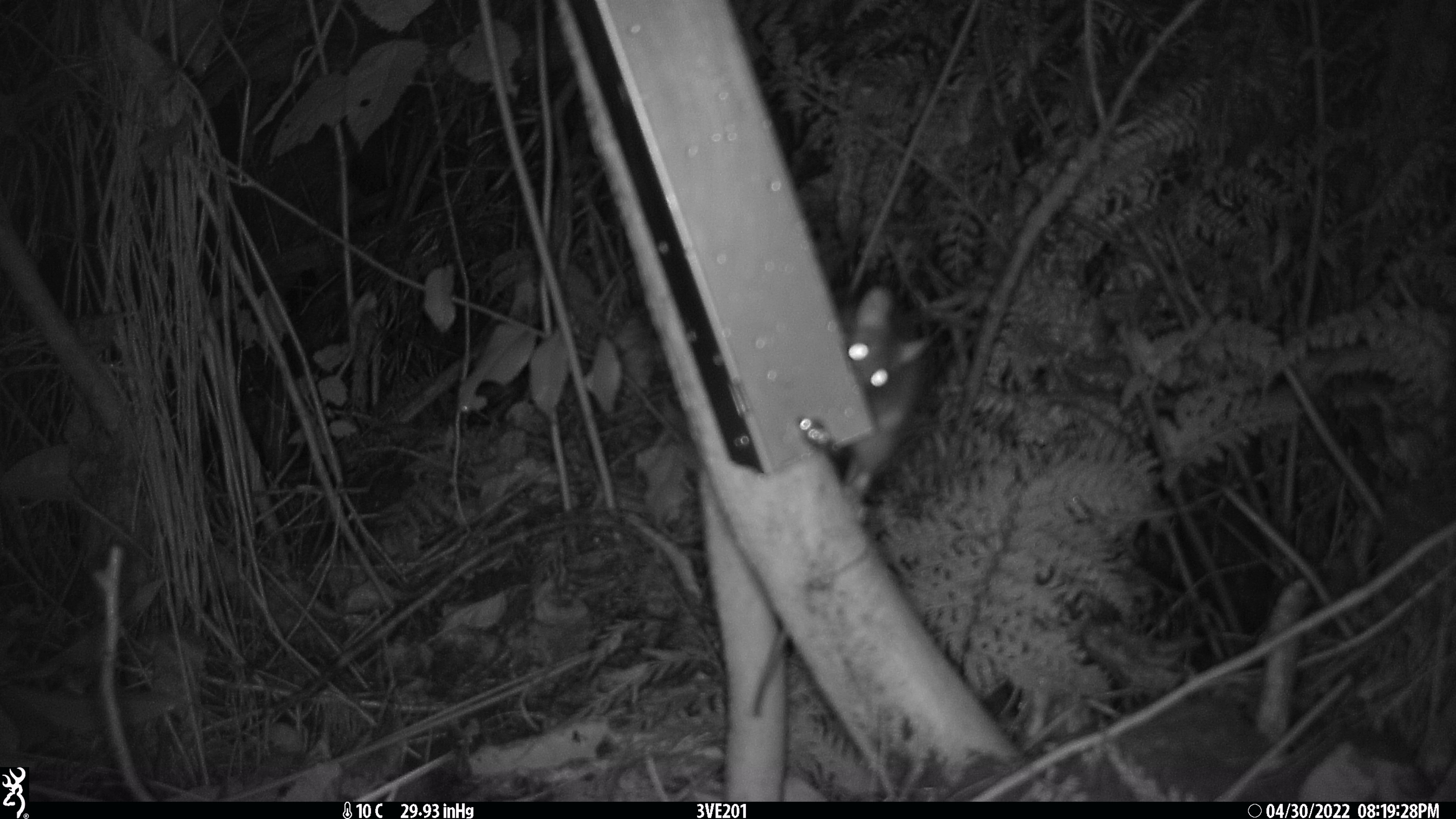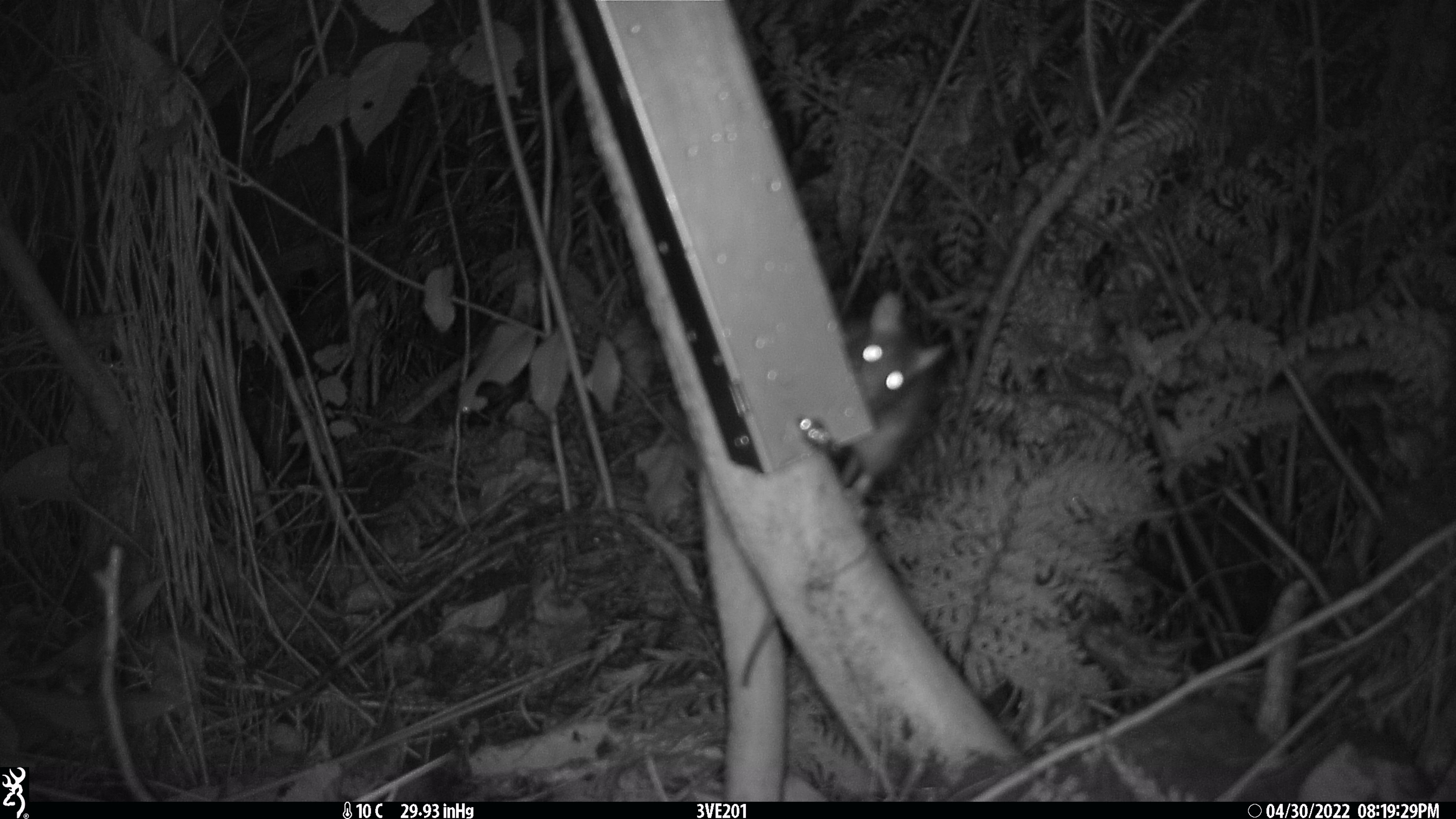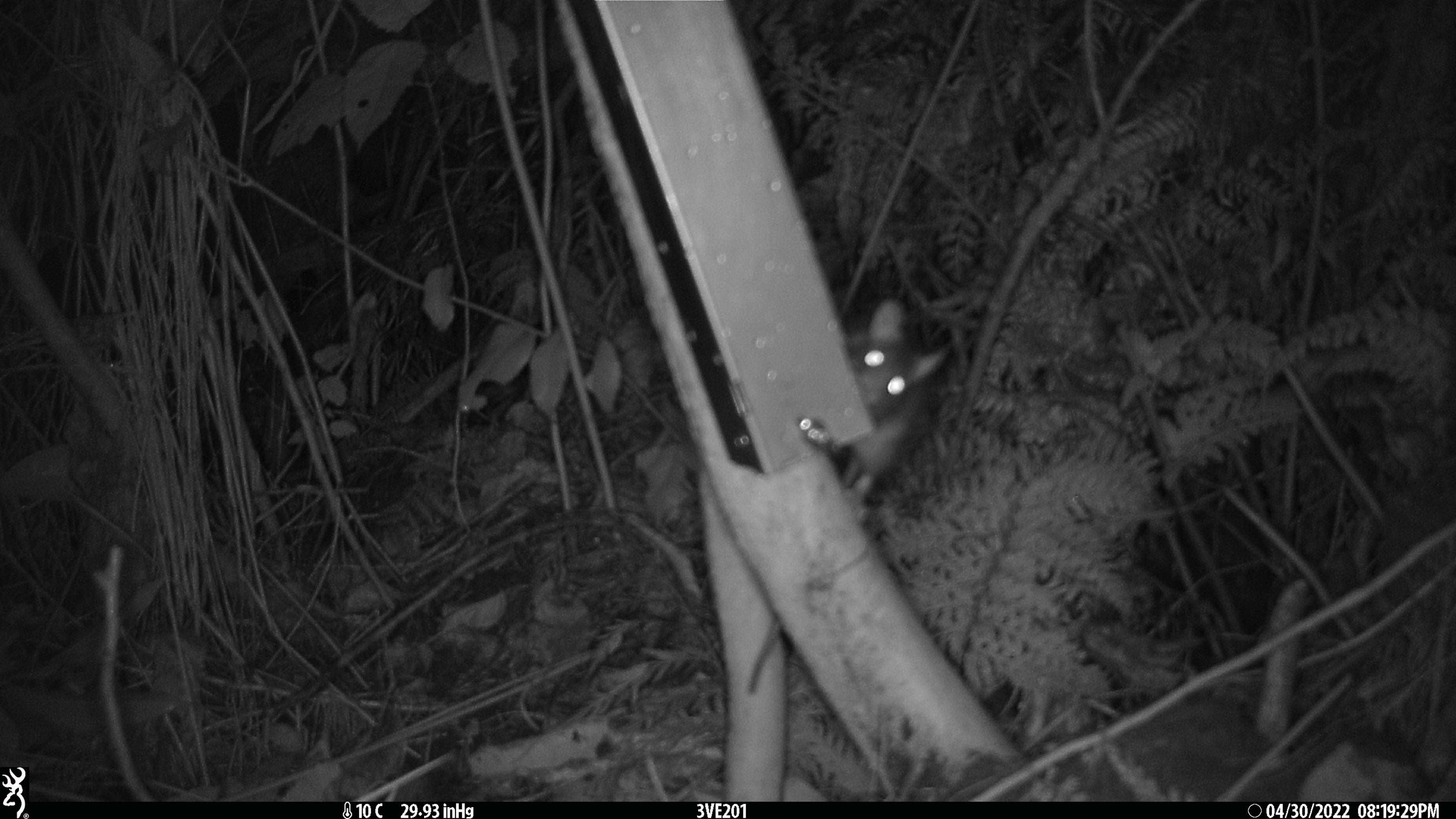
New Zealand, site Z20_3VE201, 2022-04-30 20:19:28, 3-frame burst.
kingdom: Animalia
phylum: Chordata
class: Mammalia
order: Rodentia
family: Muridae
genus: Rattus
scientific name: Rattus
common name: rat